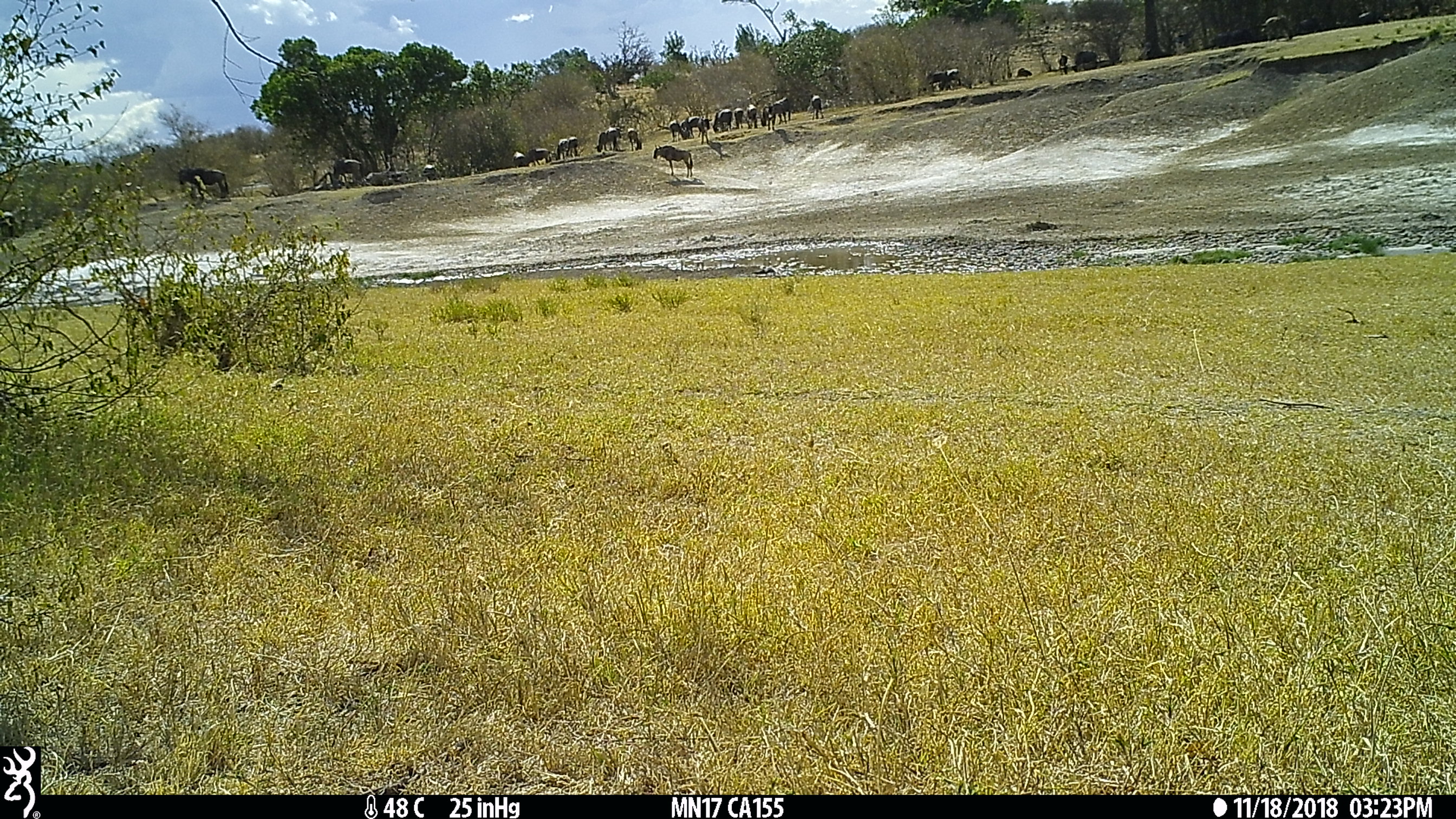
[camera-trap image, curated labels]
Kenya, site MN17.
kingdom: Animalia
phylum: Chordata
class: Mammalia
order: Artiodactyla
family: Bovidae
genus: Connochaetes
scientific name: Connochaetes taurinus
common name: blue wildebeest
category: wildebeest